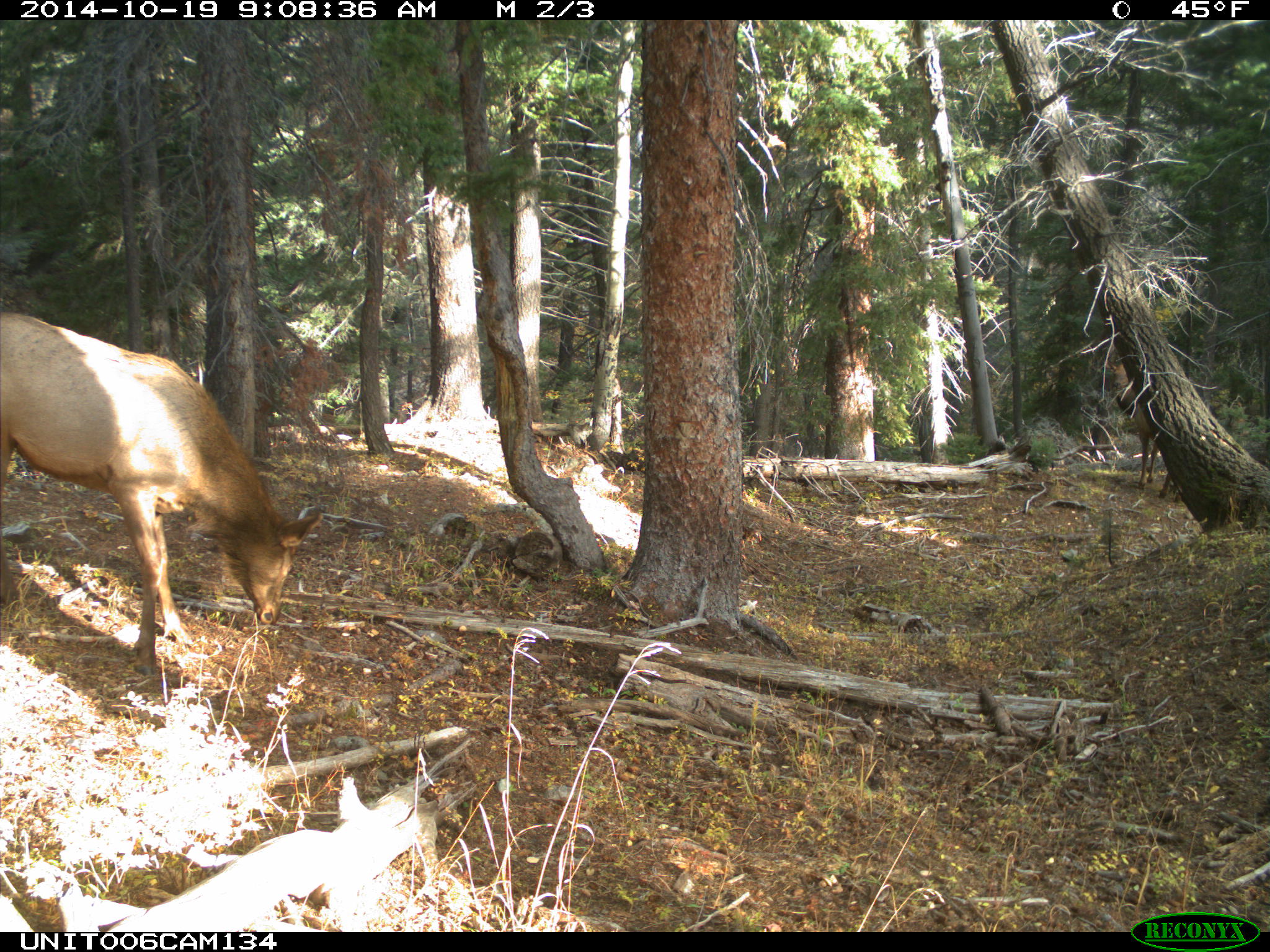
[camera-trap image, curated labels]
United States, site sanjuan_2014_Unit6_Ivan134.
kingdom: Animalia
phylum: Chordata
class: Mammalia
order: Artiodactyla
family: Cervidae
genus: Cervus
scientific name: Cervus elaphus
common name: red deer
Cervus elaphus (red deer).